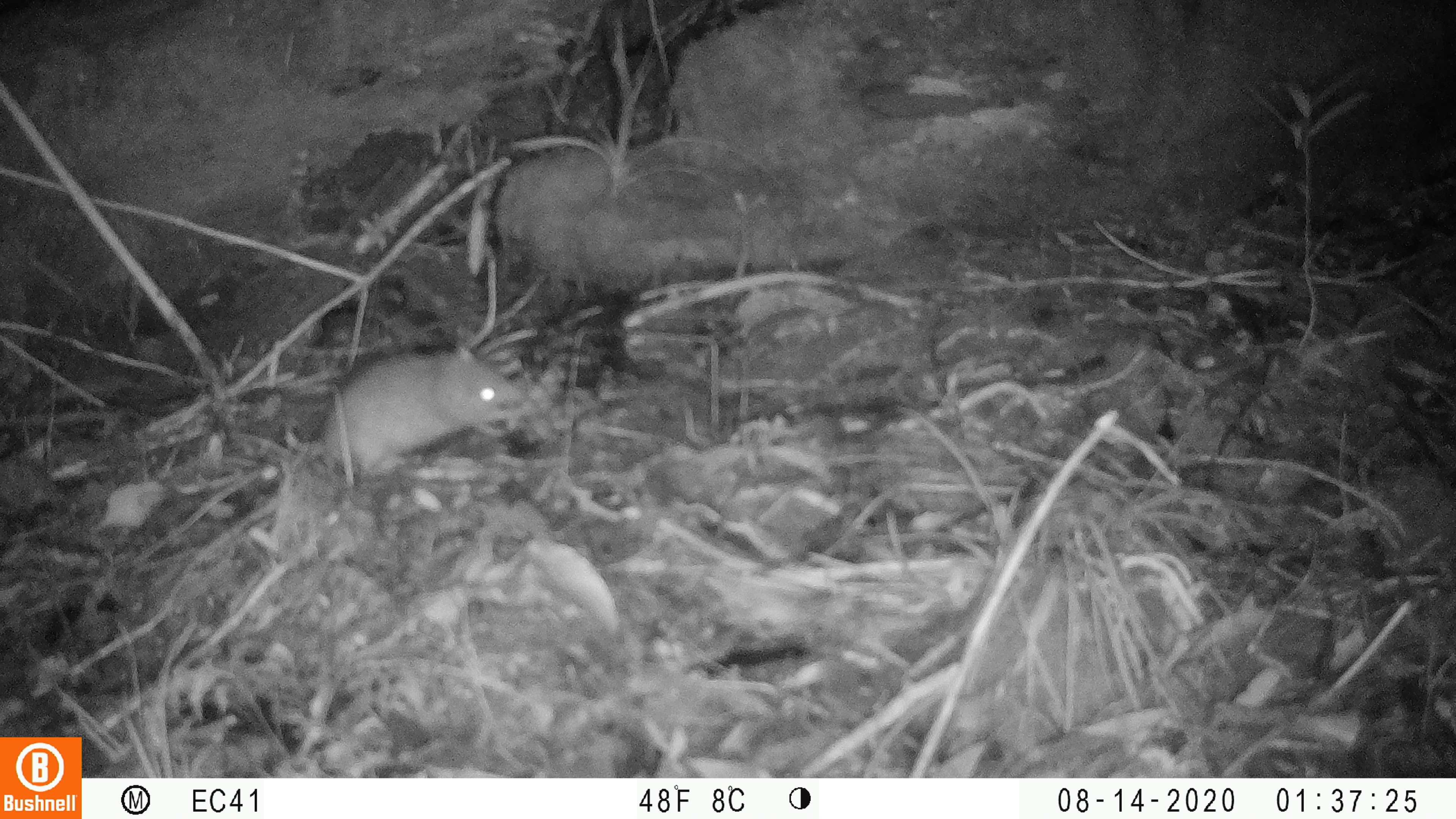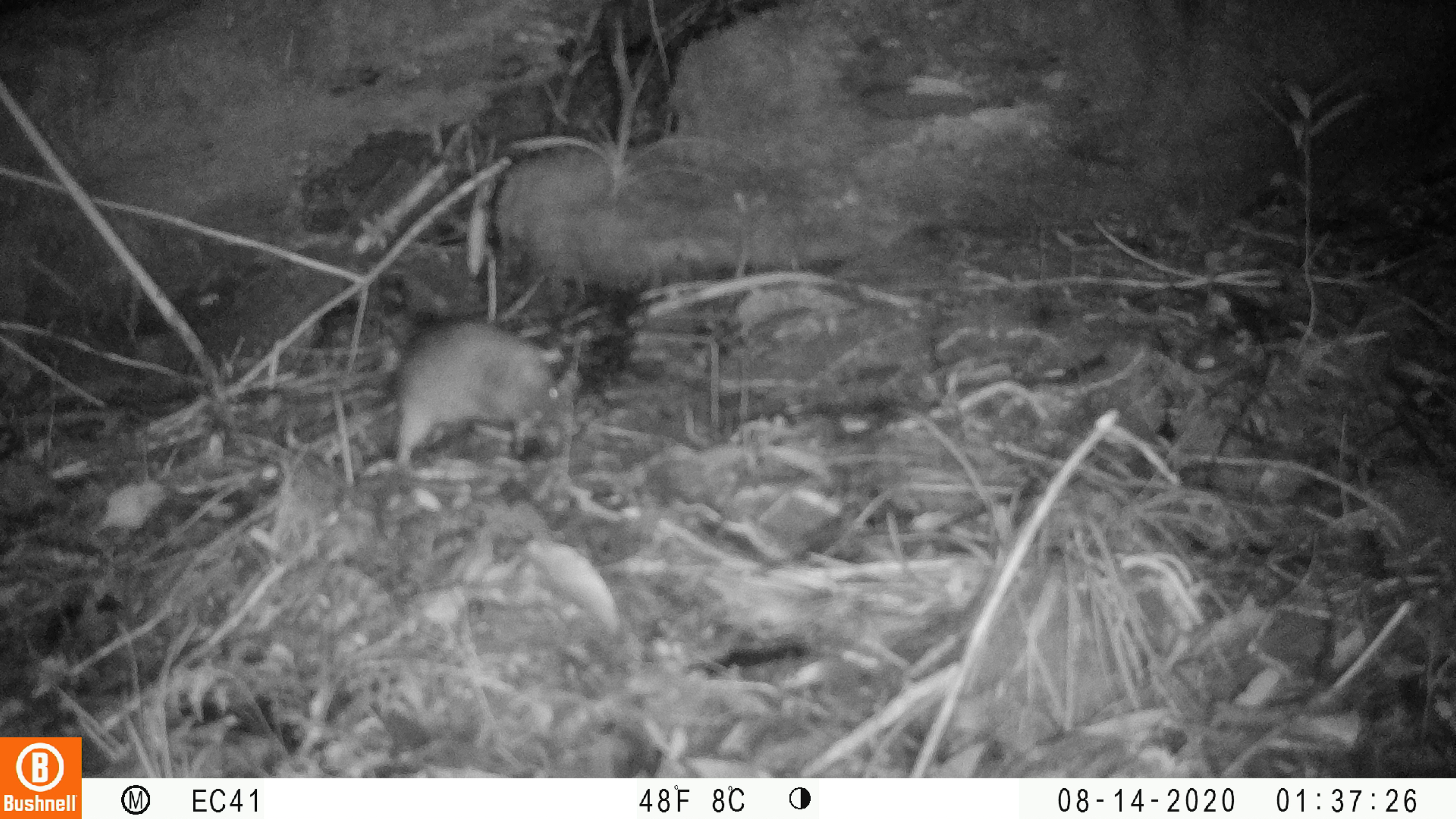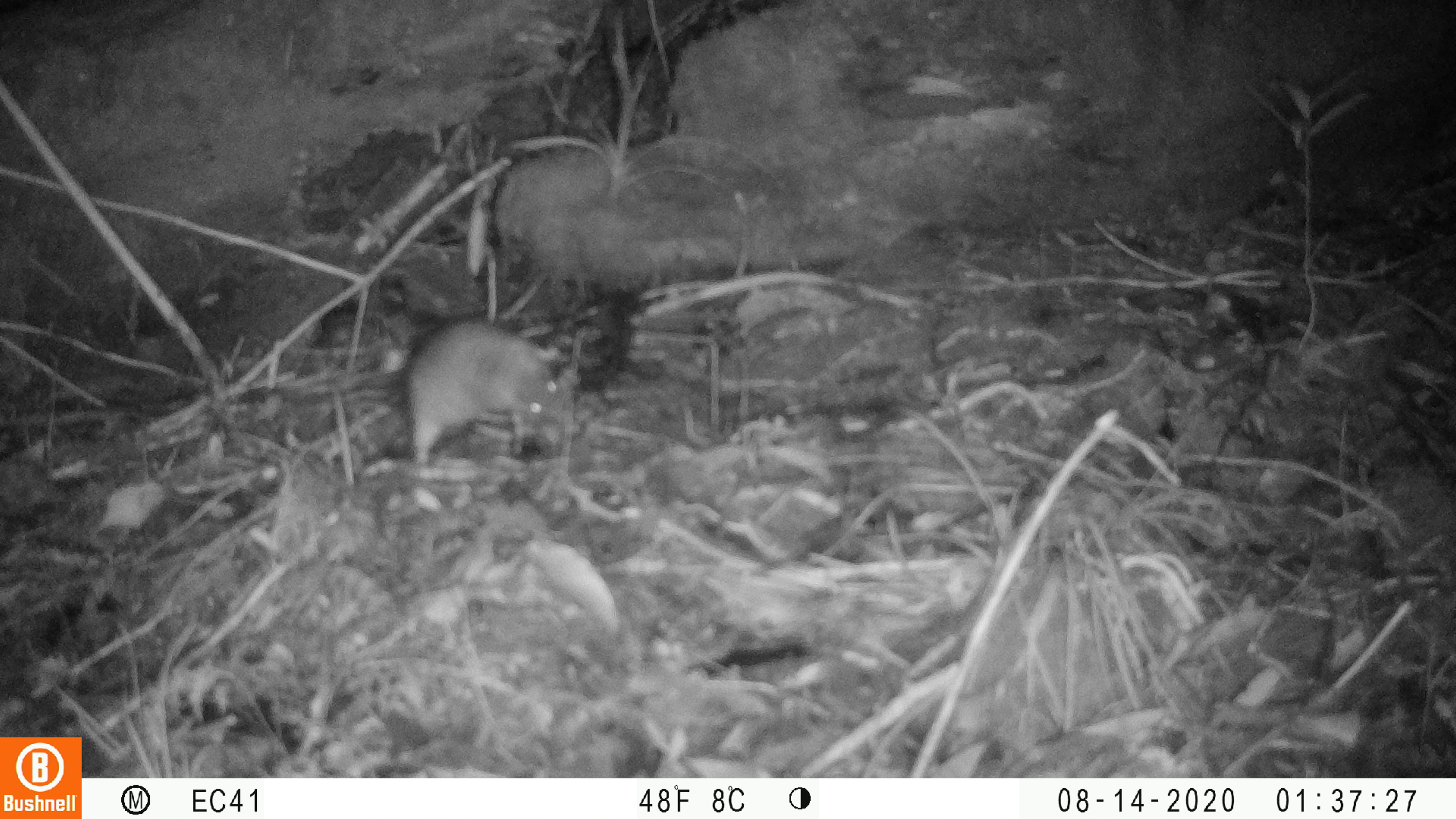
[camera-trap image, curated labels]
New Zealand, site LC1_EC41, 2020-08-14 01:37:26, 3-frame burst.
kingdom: Animalia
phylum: Chordata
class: Mammalia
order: Rodentia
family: Muridae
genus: Rattus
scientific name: Rattus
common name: rat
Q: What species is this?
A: Rat (Rattus).